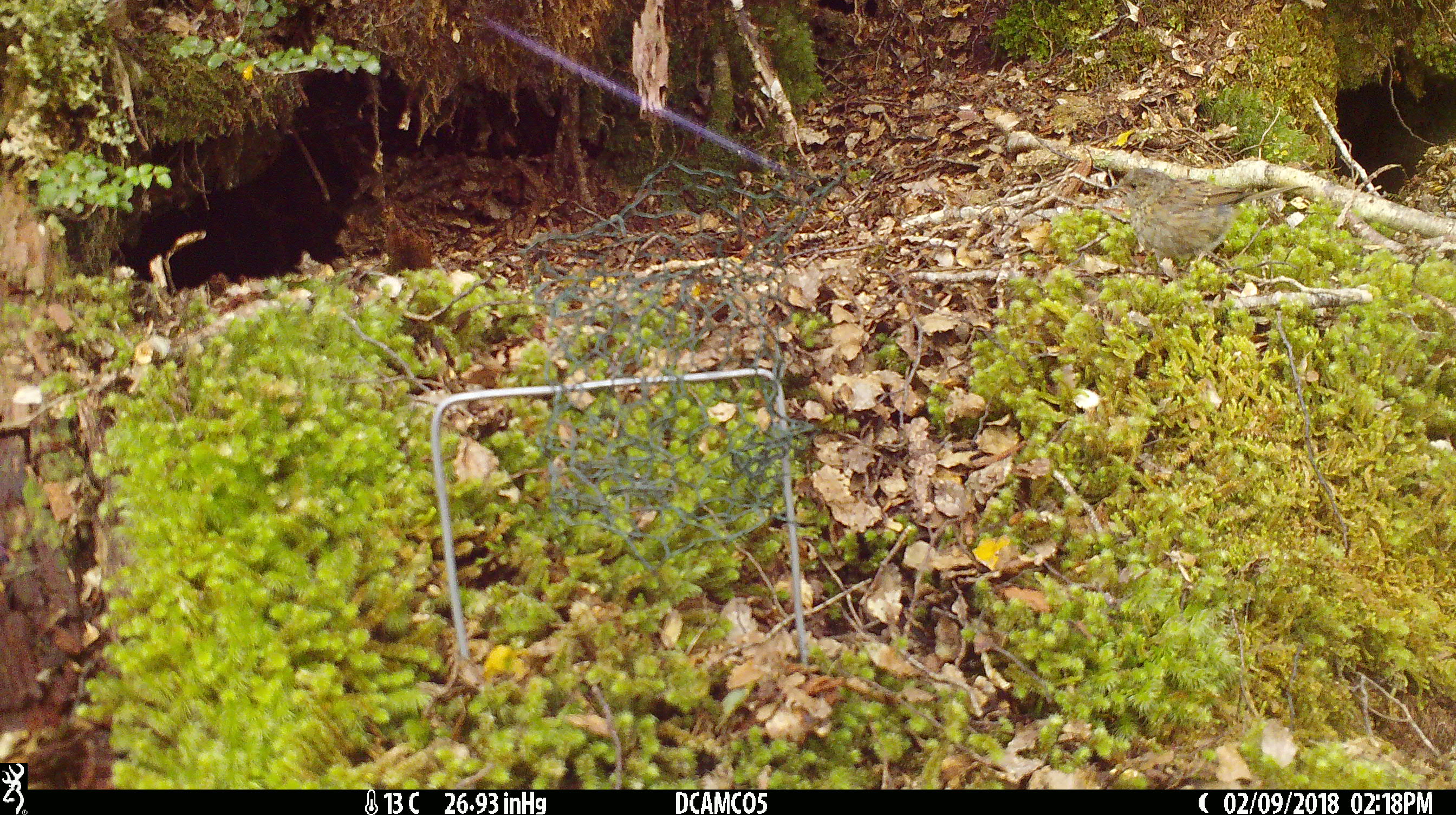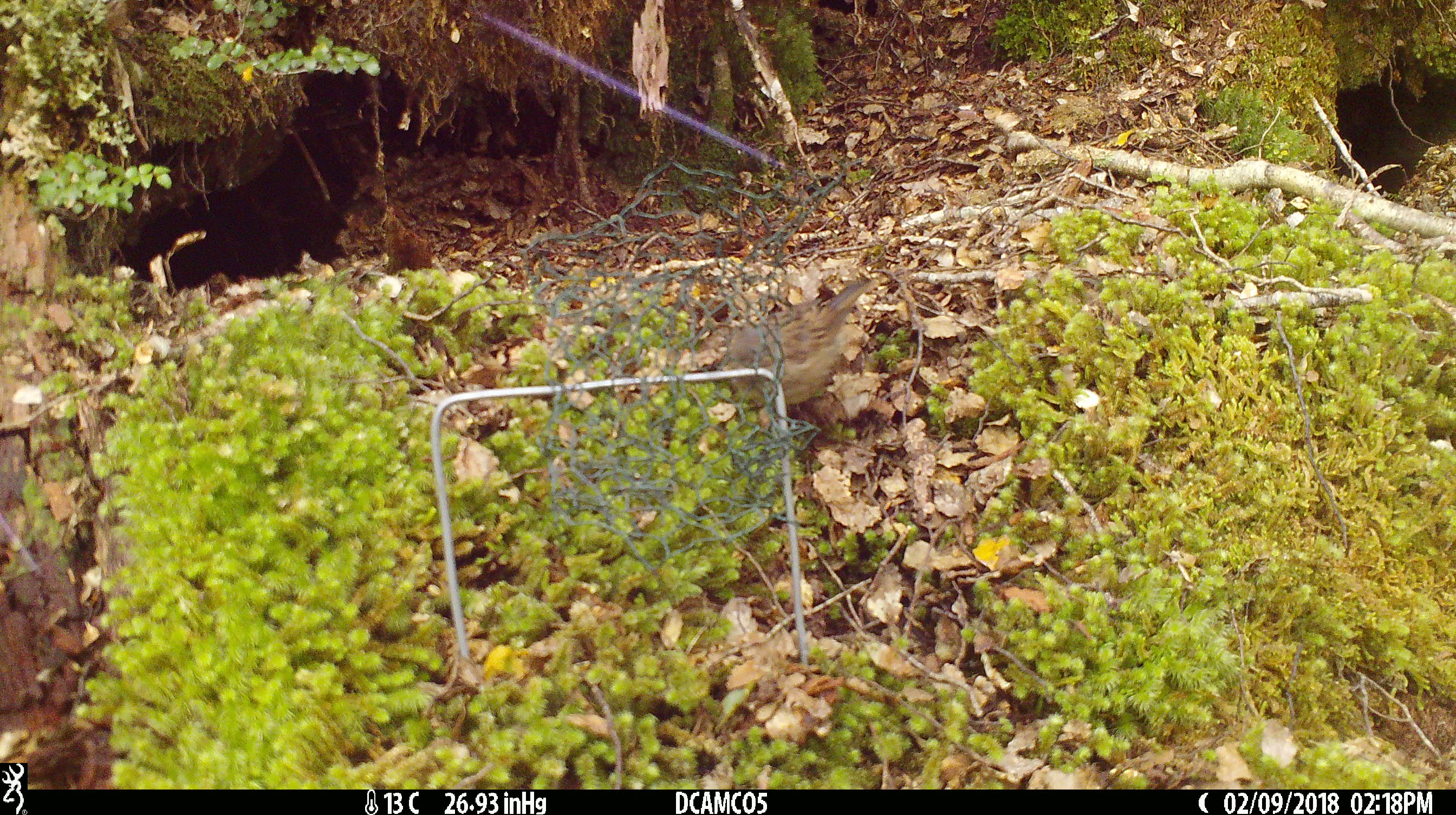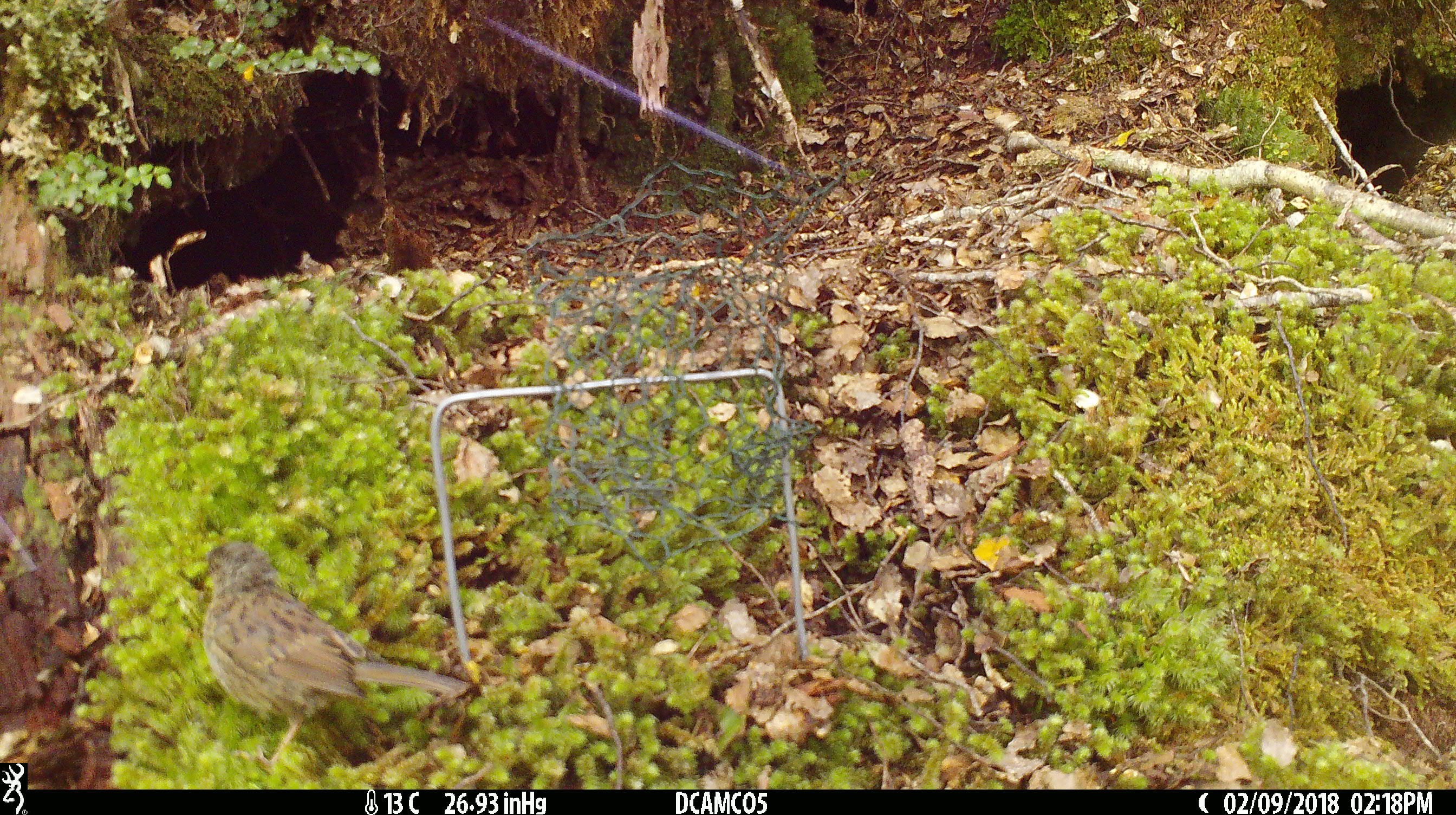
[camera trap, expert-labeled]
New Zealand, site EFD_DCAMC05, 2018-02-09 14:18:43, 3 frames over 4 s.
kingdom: Animalia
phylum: Chordata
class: Aves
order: Passeriformes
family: Prunellidae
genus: Prunella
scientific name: Prunella modularis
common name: dunnock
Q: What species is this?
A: Dunnock (Prunella modularis).